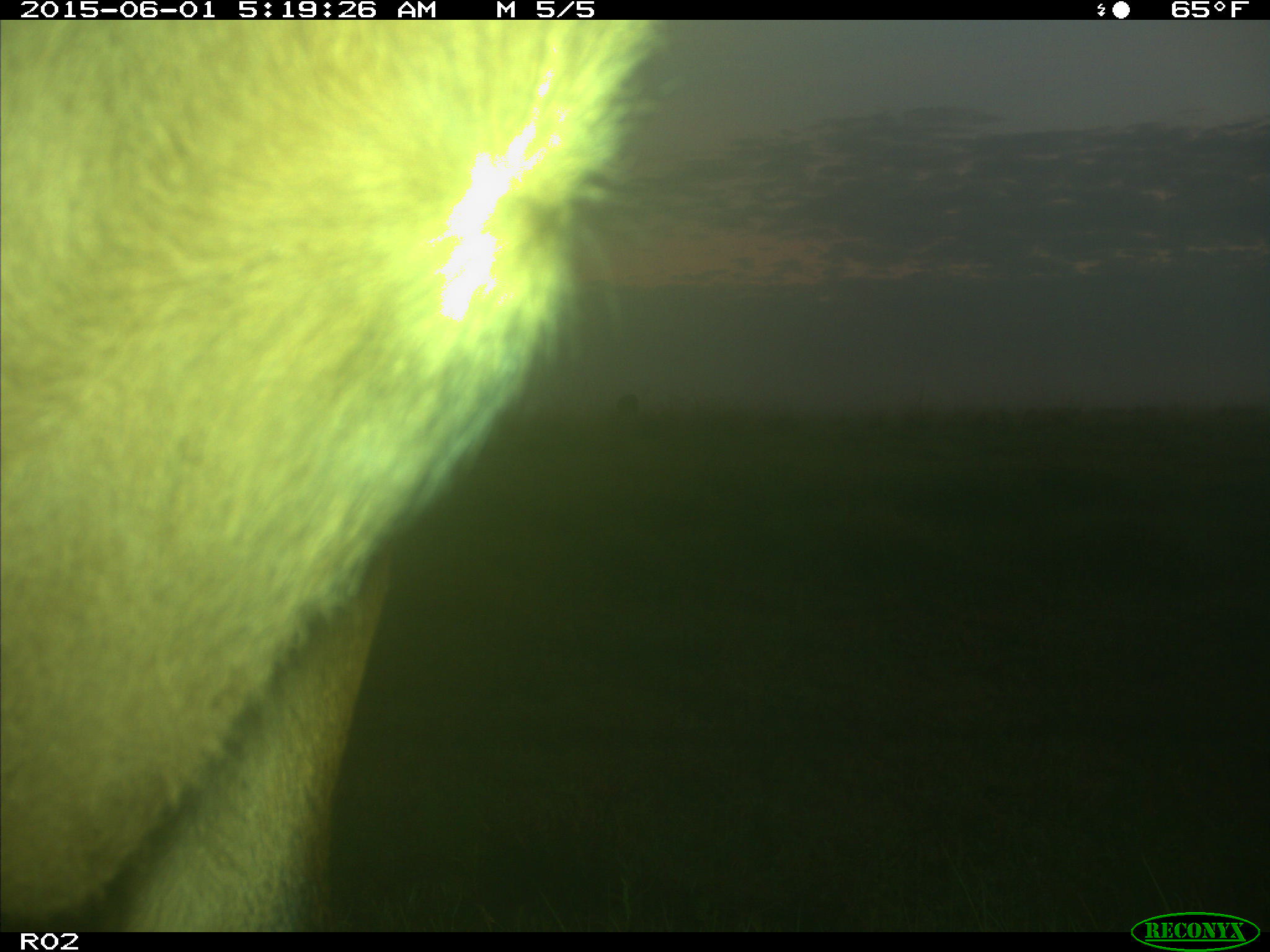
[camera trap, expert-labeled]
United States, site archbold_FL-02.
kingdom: Animalia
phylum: Chordata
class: Mammalia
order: Artiodactyla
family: Bovidae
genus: Bos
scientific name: Bos taurus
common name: domestic cow